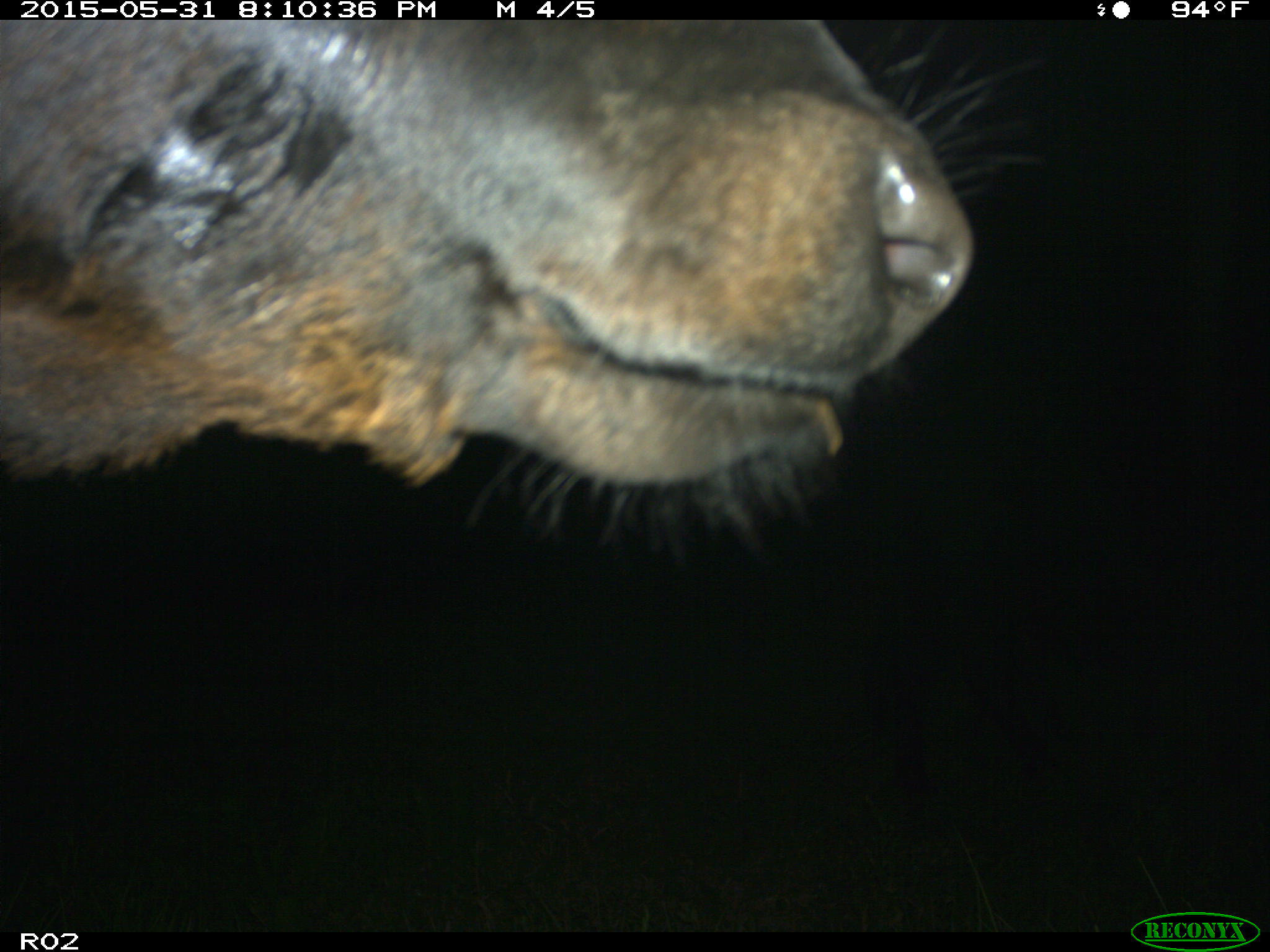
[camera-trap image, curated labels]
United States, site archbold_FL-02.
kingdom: Animalia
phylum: Chordata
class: Mammalia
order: Artiodactyla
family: Bovidae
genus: Bos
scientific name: Bos taurus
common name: domestic cow